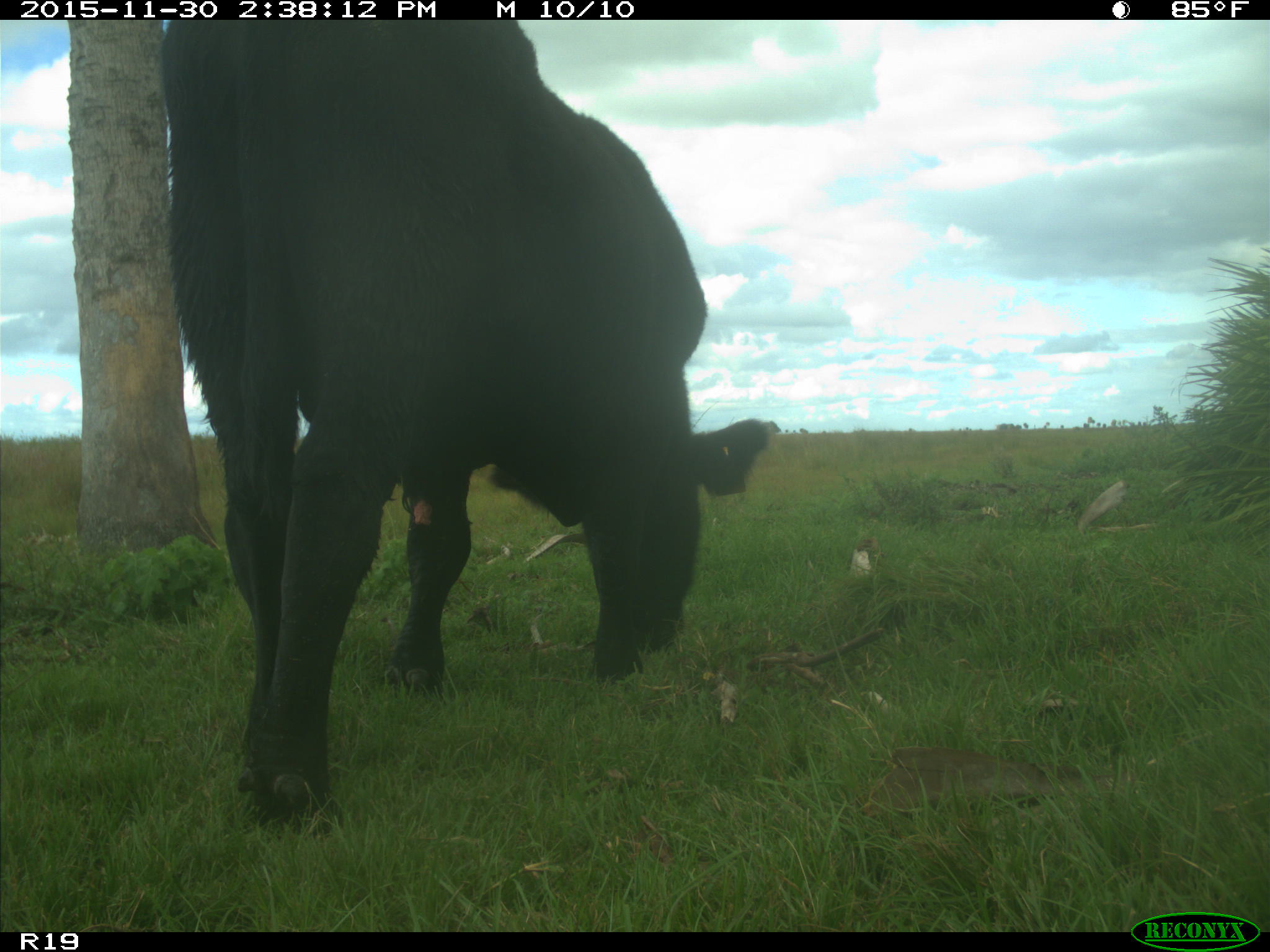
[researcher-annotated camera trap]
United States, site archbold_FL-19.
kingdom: Animalia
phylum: Chordata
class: Mammalia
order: Artiodactyla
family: Bovidae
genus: Bos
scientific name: Bos taurus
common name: domestic cow